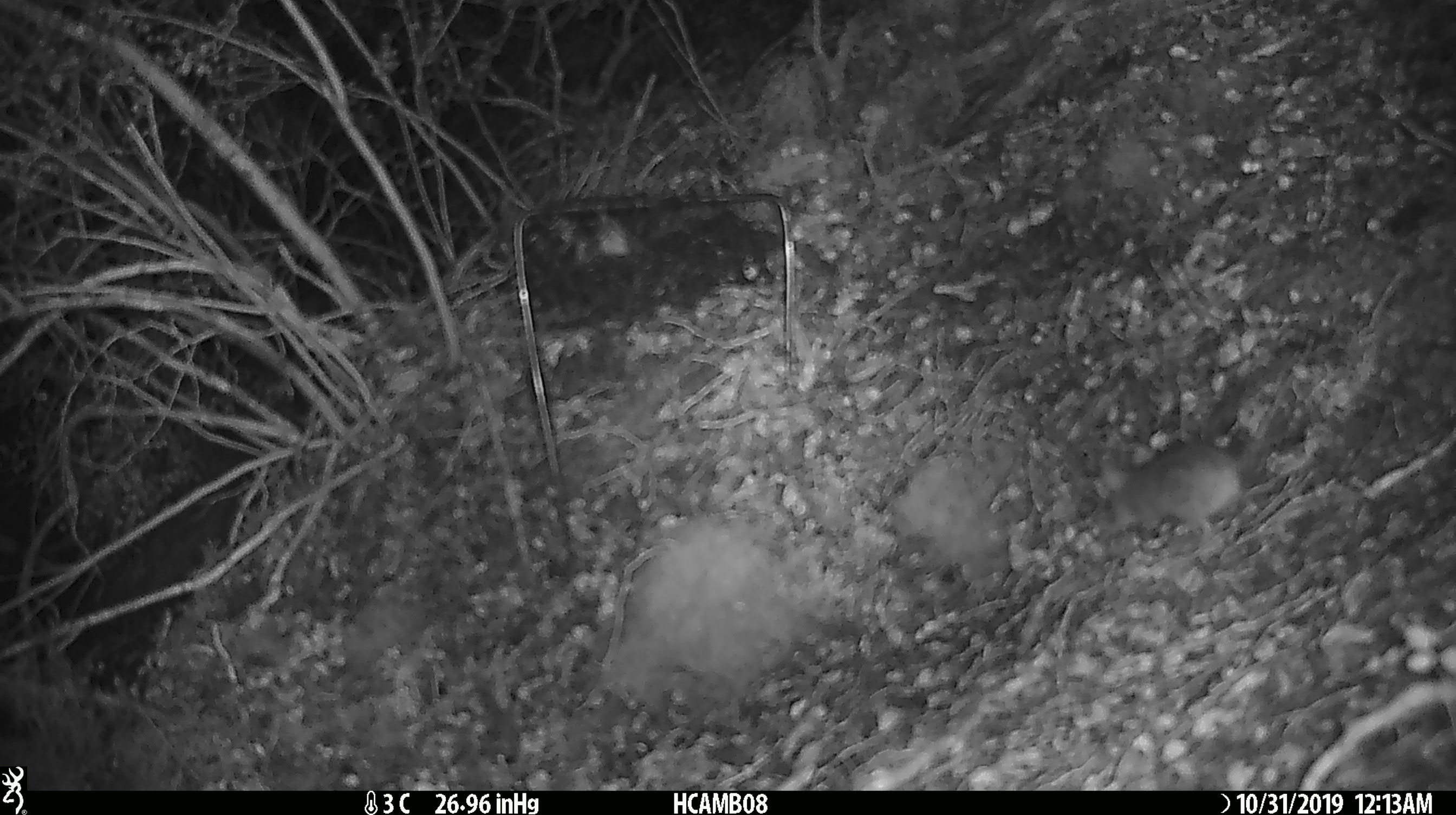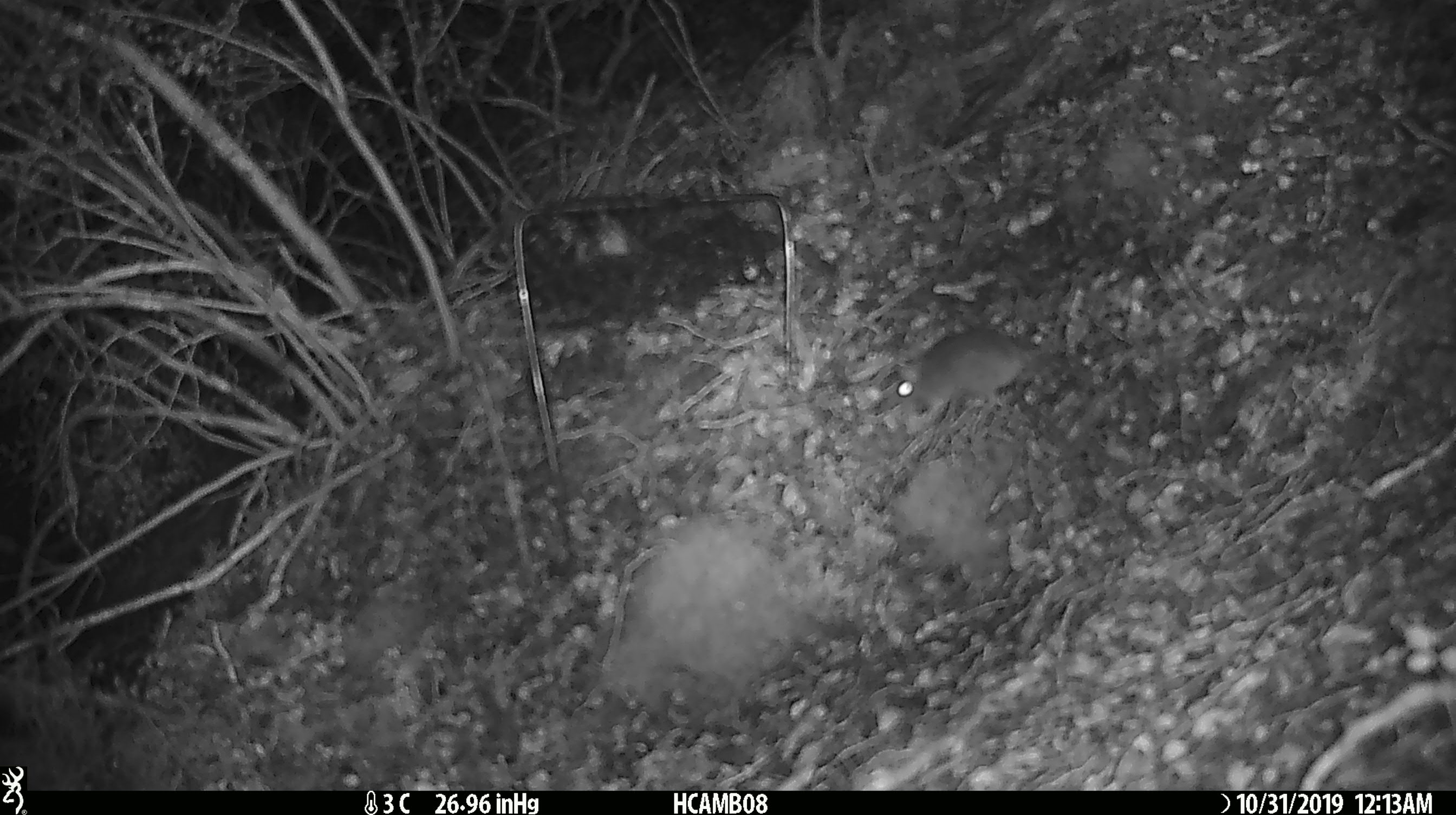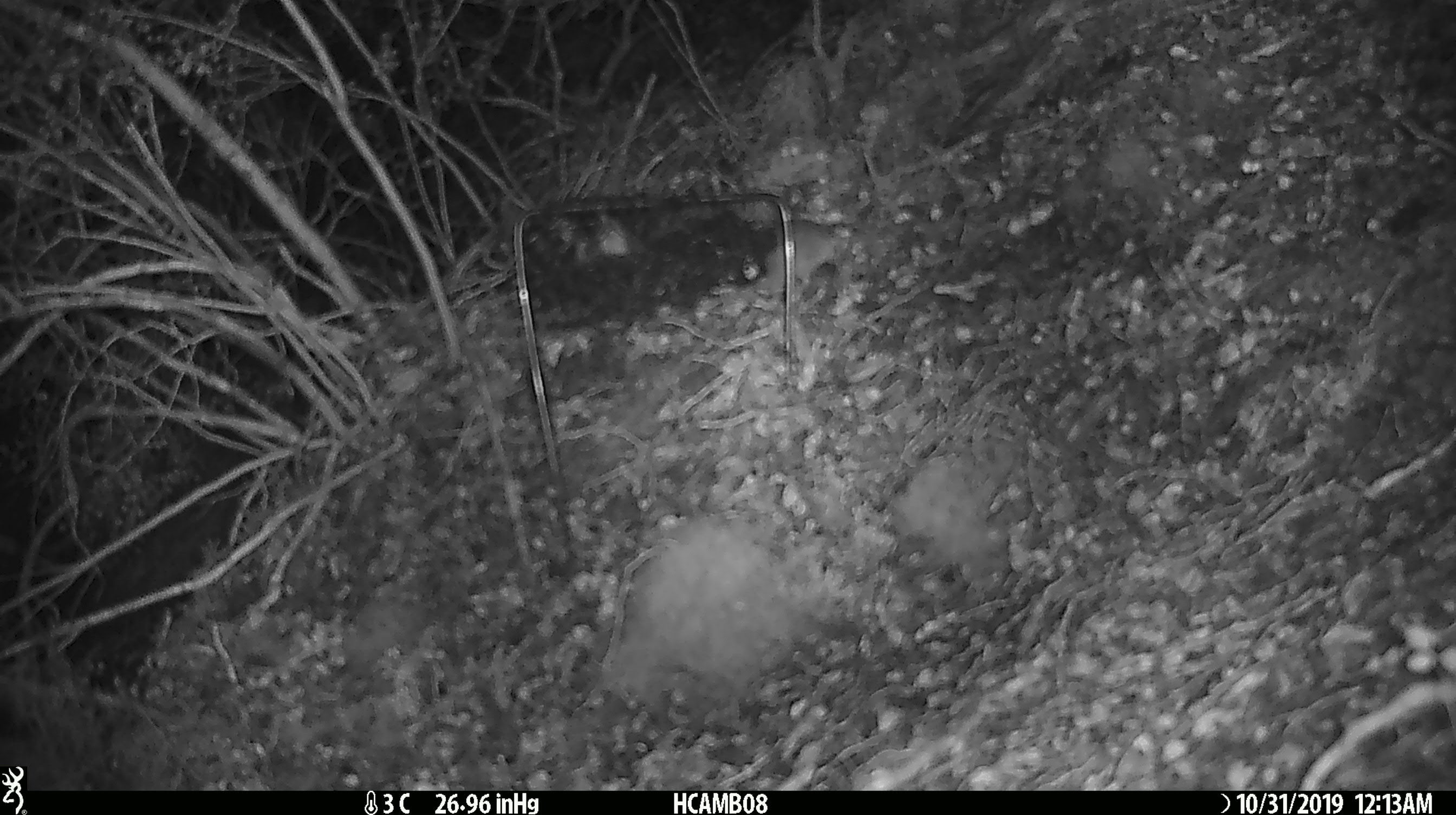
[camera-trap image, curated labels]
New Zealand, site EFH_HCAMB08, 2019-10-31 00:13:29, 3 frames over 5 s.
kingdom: Animalia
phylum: Chordata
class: Mammalia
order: Rodentia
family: Muridae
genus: Mus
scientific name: Mus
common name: mouse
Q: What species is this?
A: Mouse (Mus).